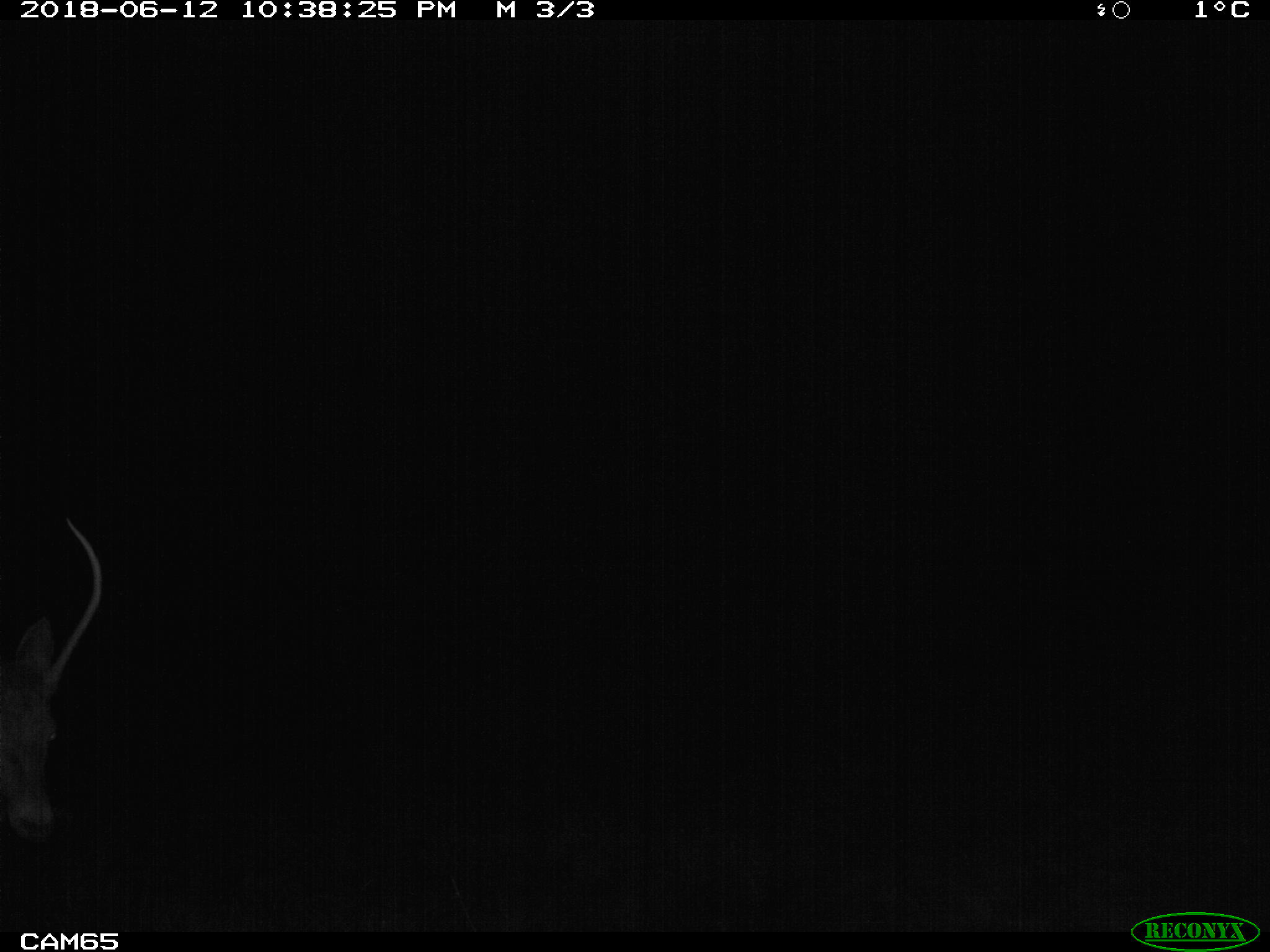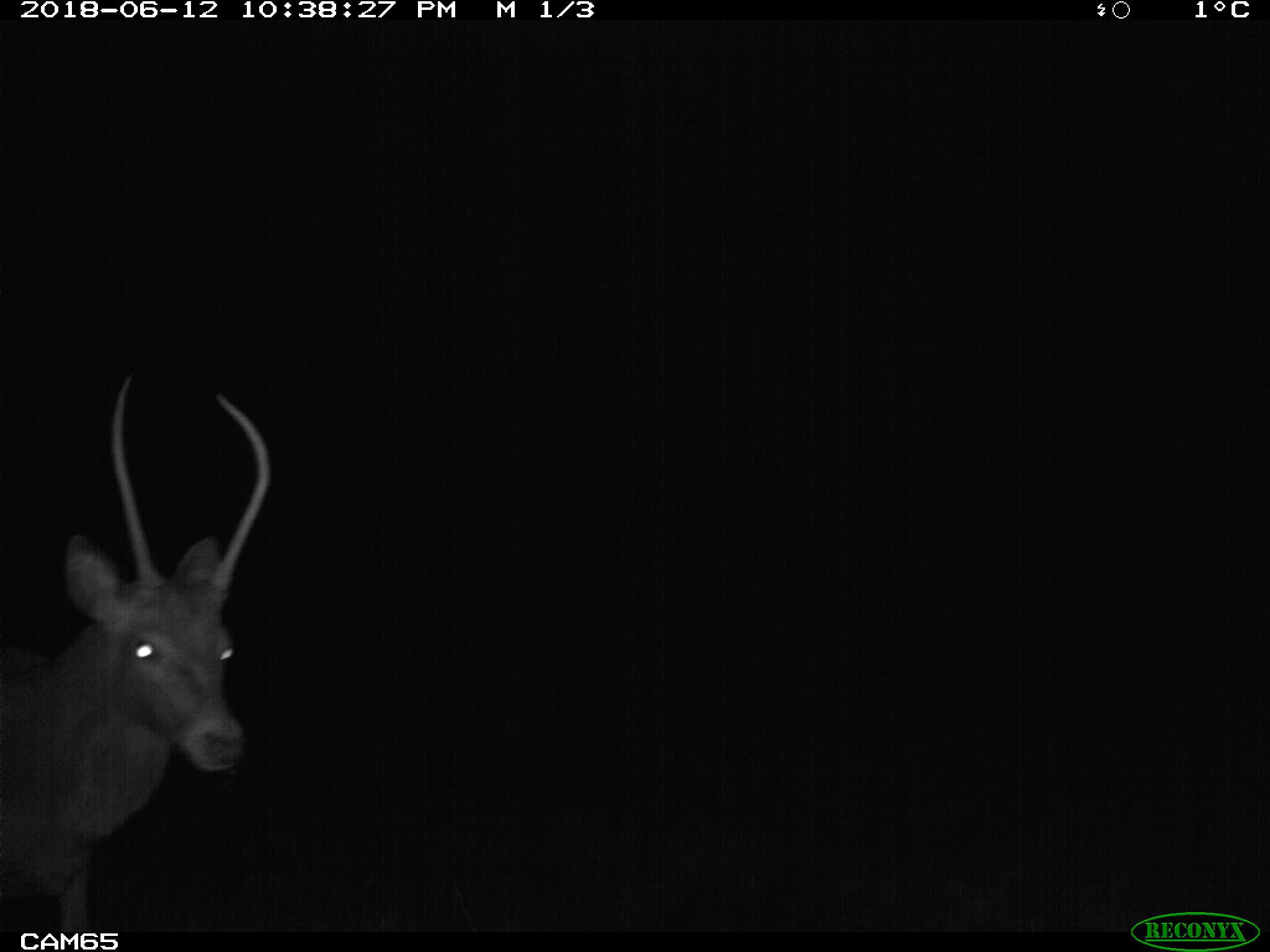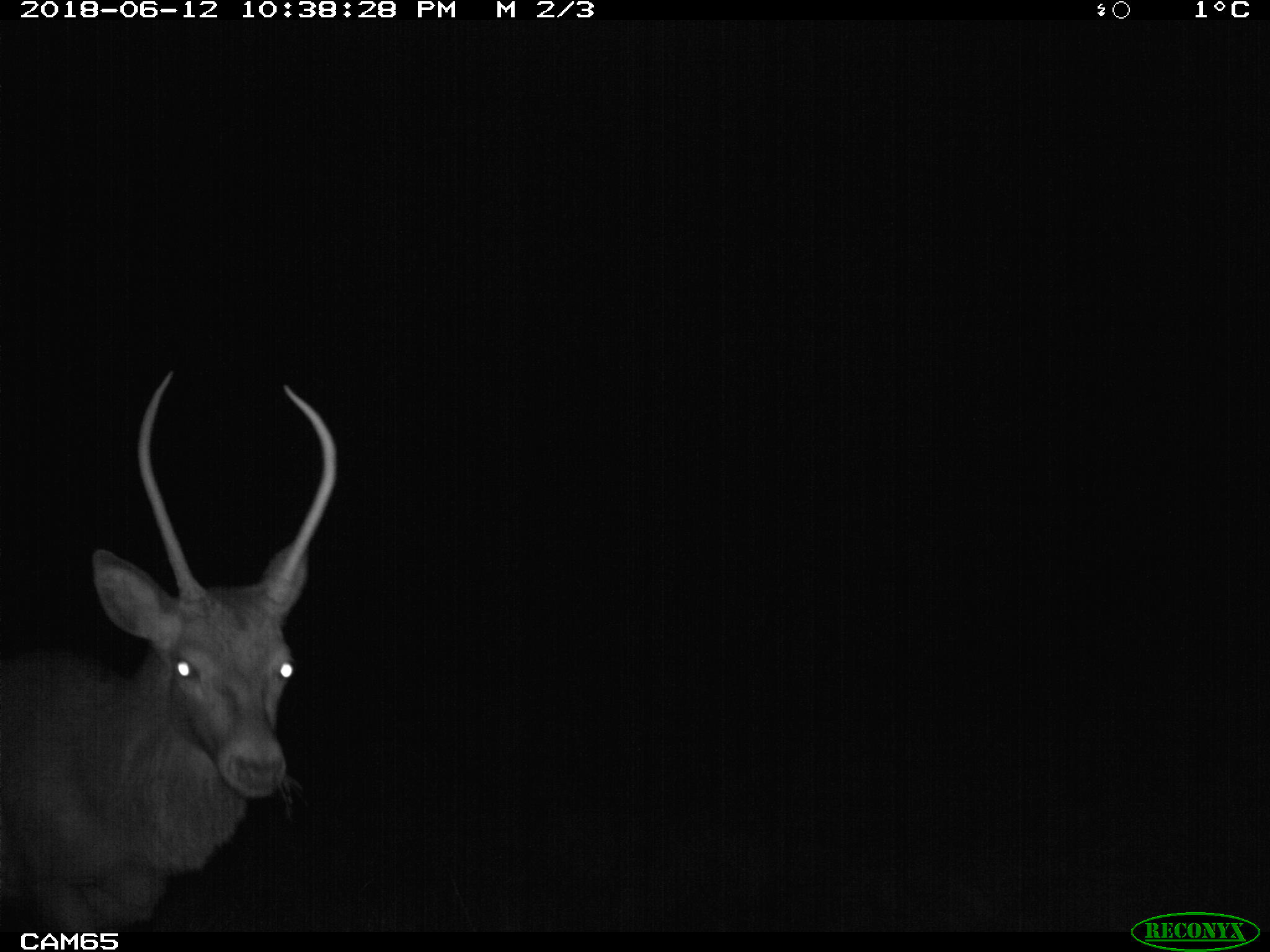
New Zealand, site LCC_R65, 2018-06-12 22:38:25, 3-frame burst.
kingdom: Animalia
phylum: Chordata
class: Mammalia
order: Artiodactyla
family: Cervidae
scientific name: Cervidae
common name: deer